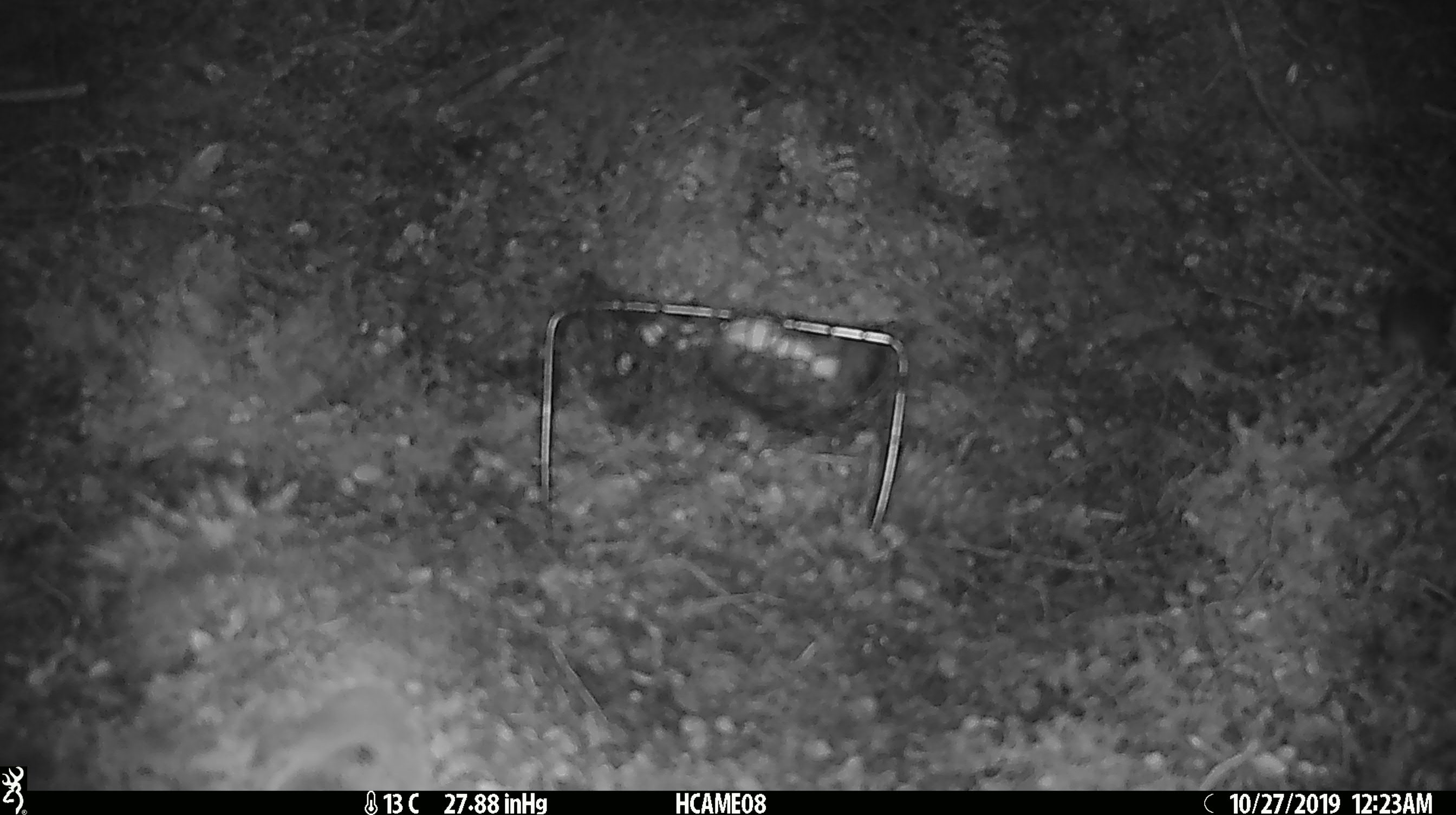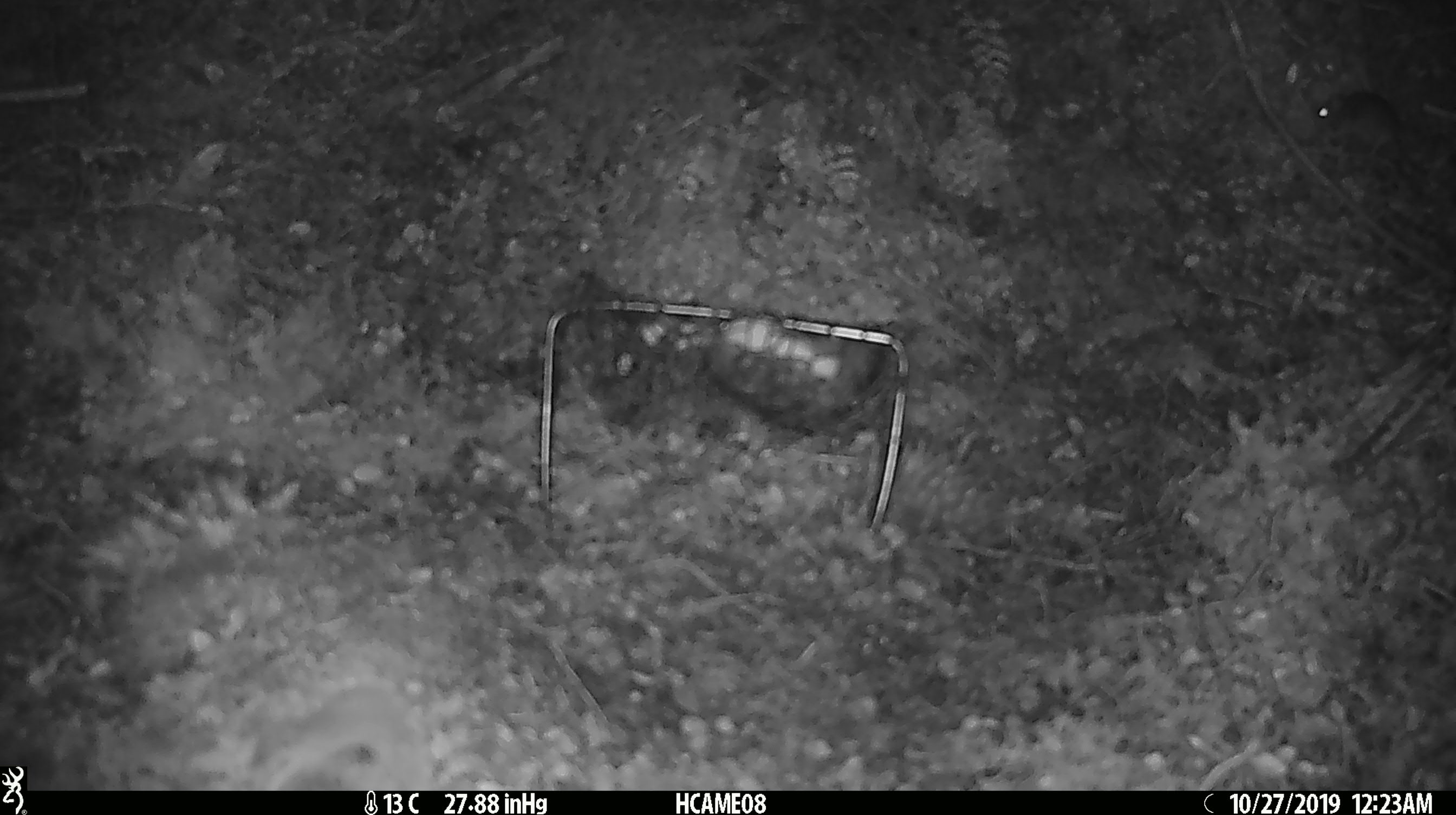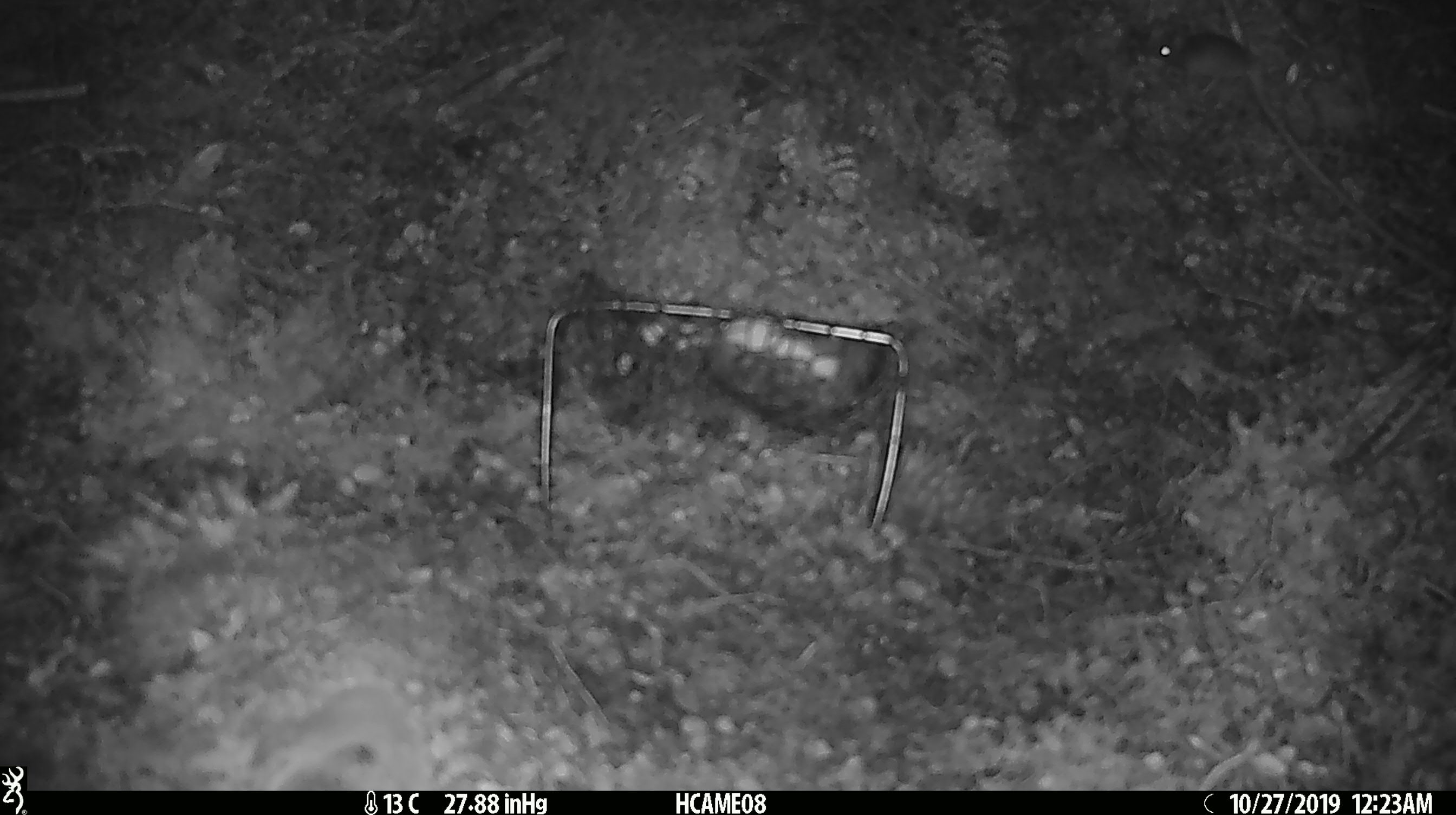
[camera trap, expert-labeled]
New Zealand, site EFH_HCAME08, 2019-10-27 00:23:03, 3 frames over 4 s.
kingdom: Animalia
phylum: Chordata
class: Mammalia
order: Rodentia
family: Muridae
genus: Mus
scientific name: Mus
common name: mouse